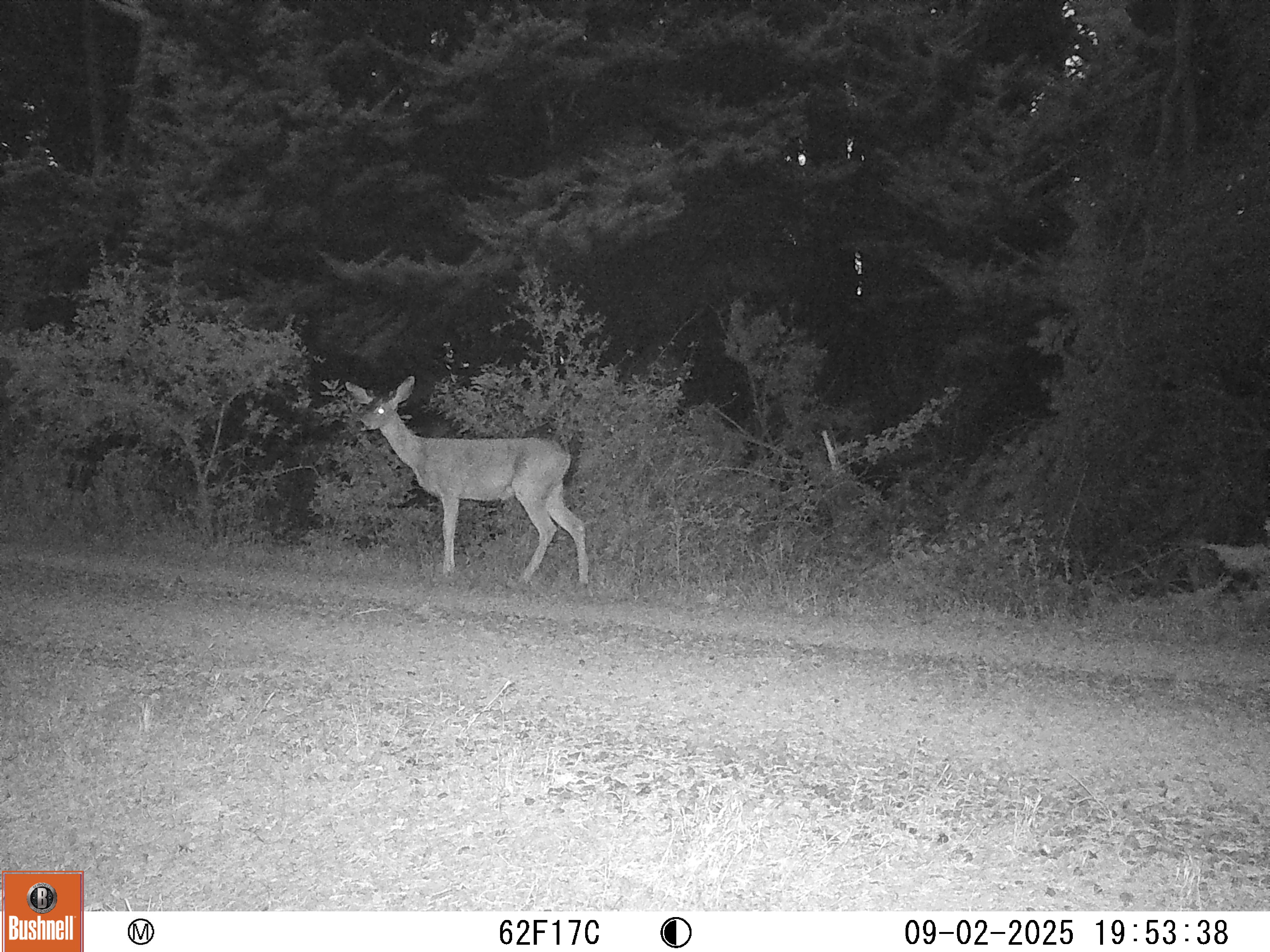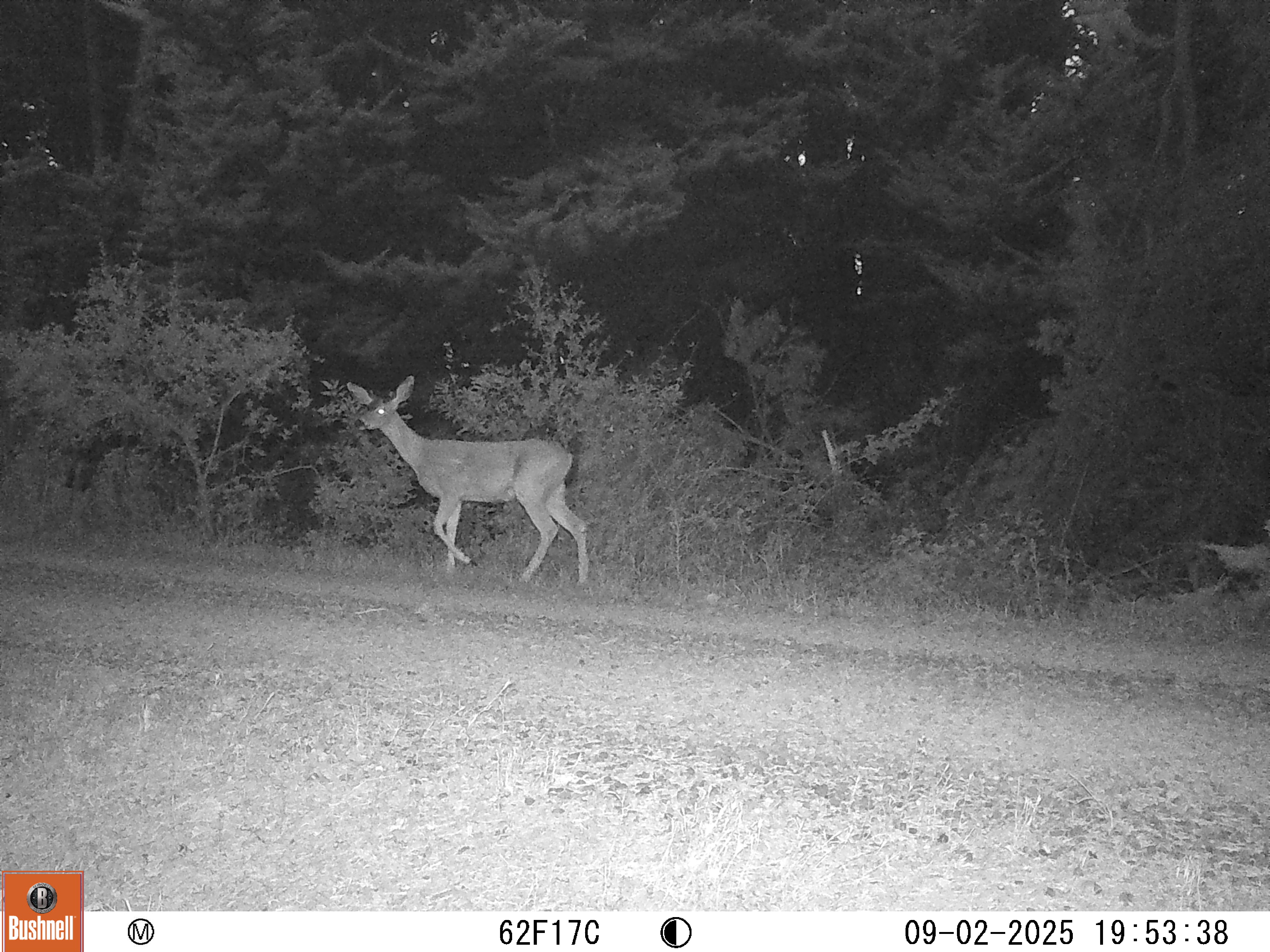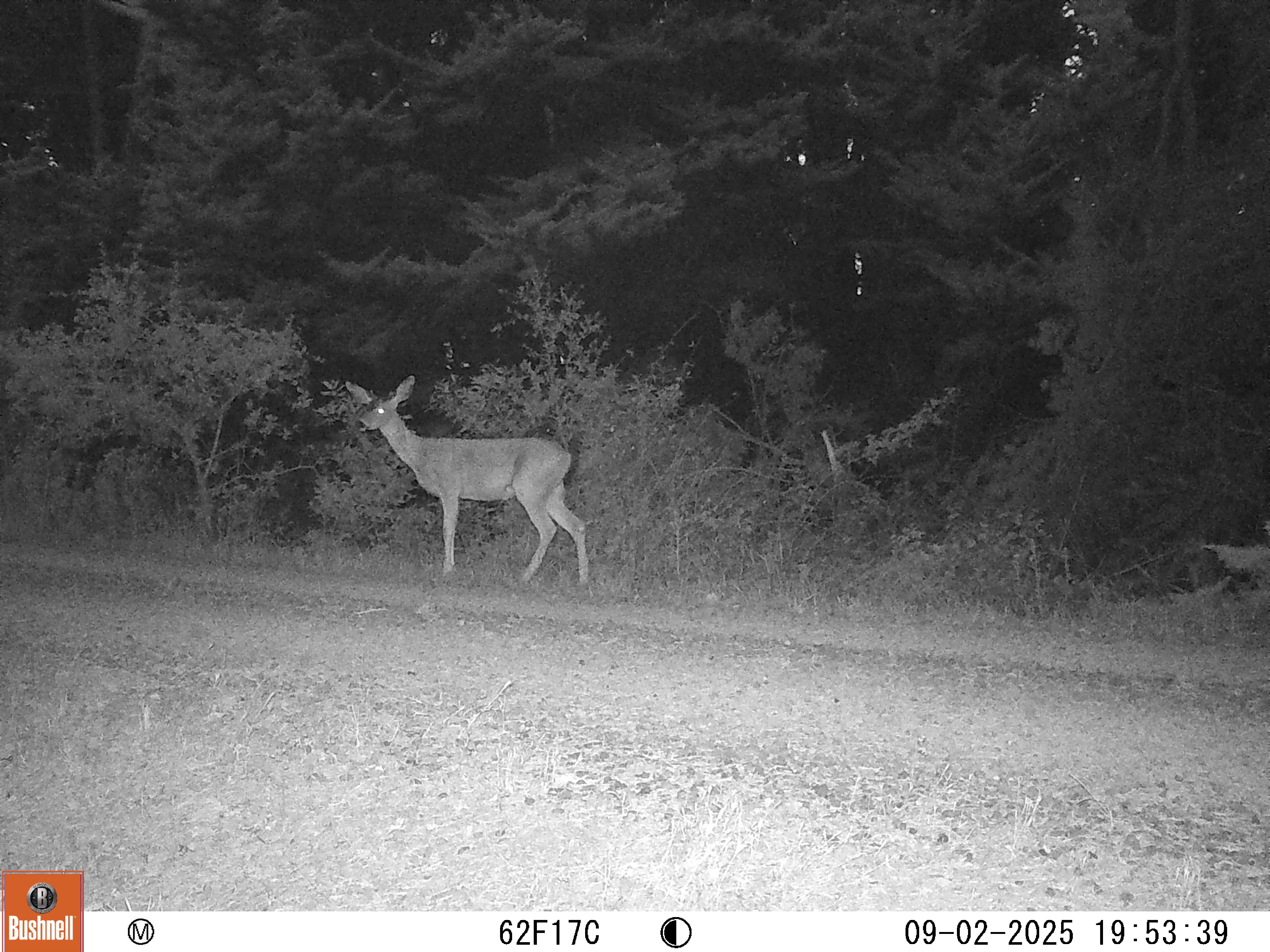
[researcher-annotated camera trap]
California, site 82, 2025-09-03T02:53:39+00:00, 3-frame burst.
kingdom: Animalia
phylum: Chordata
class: Mammalia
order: Artiodactyla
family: Cervidae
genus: Odocoileus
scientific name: Odocoileus hemionus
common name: mule deer